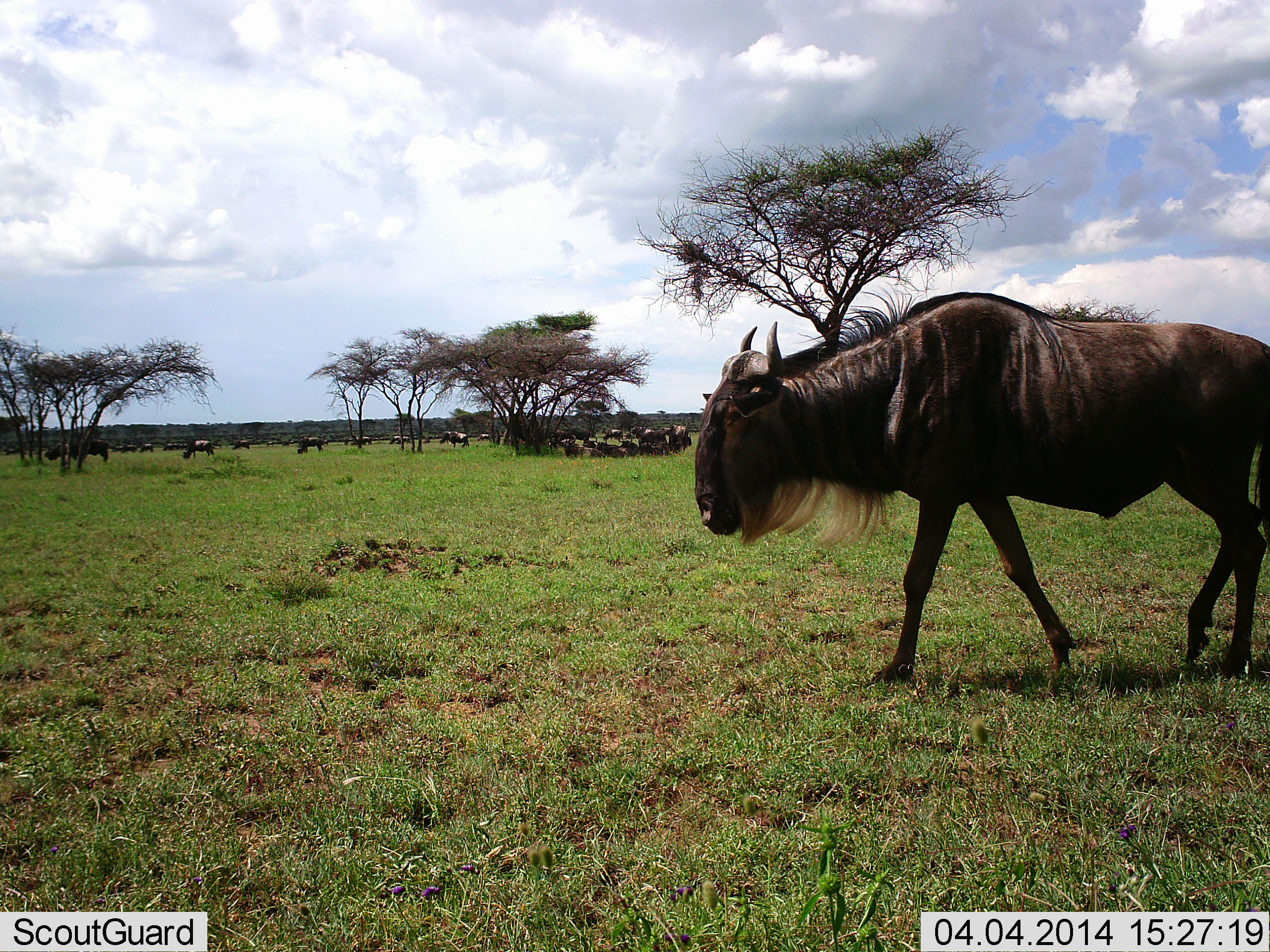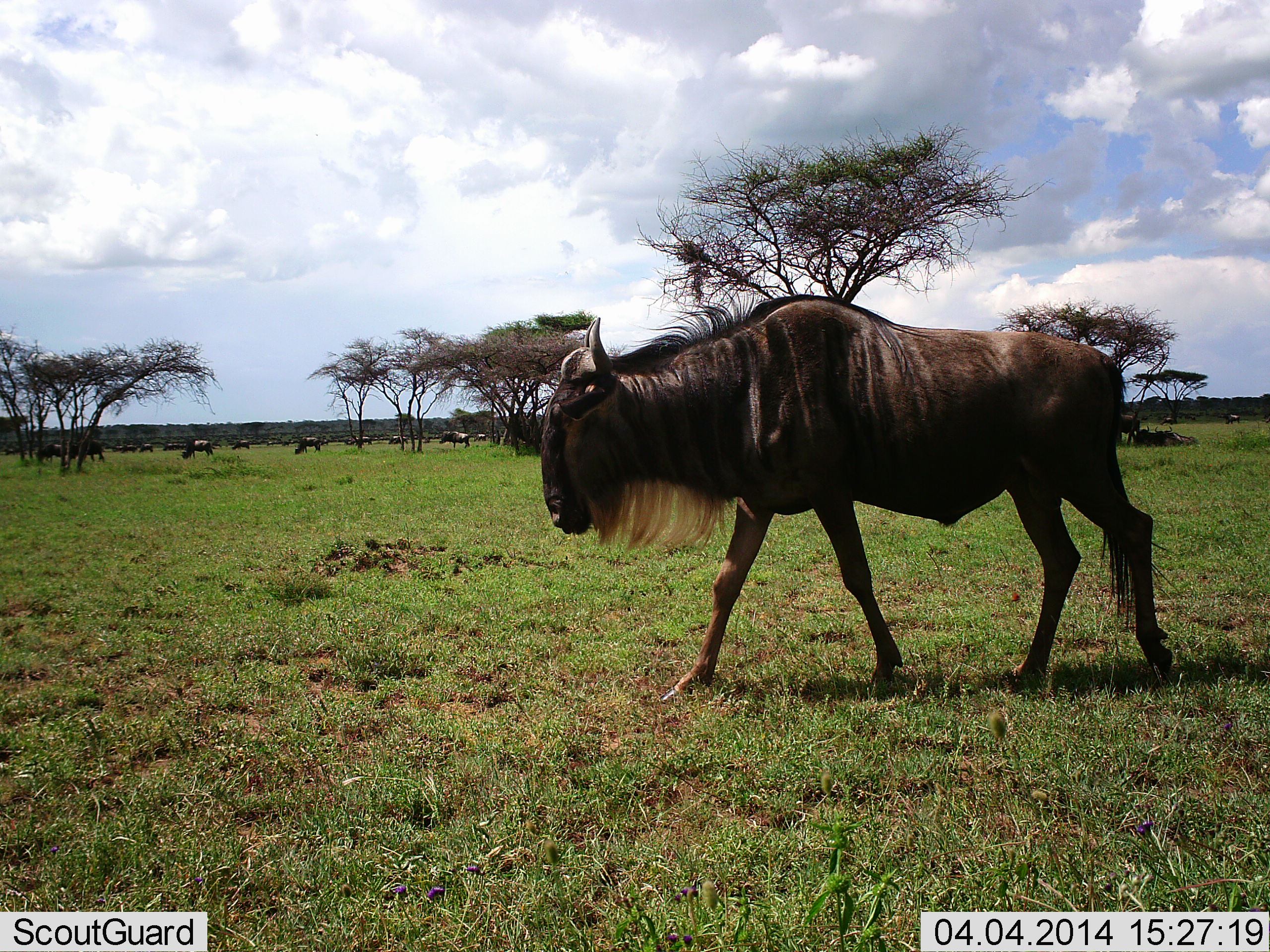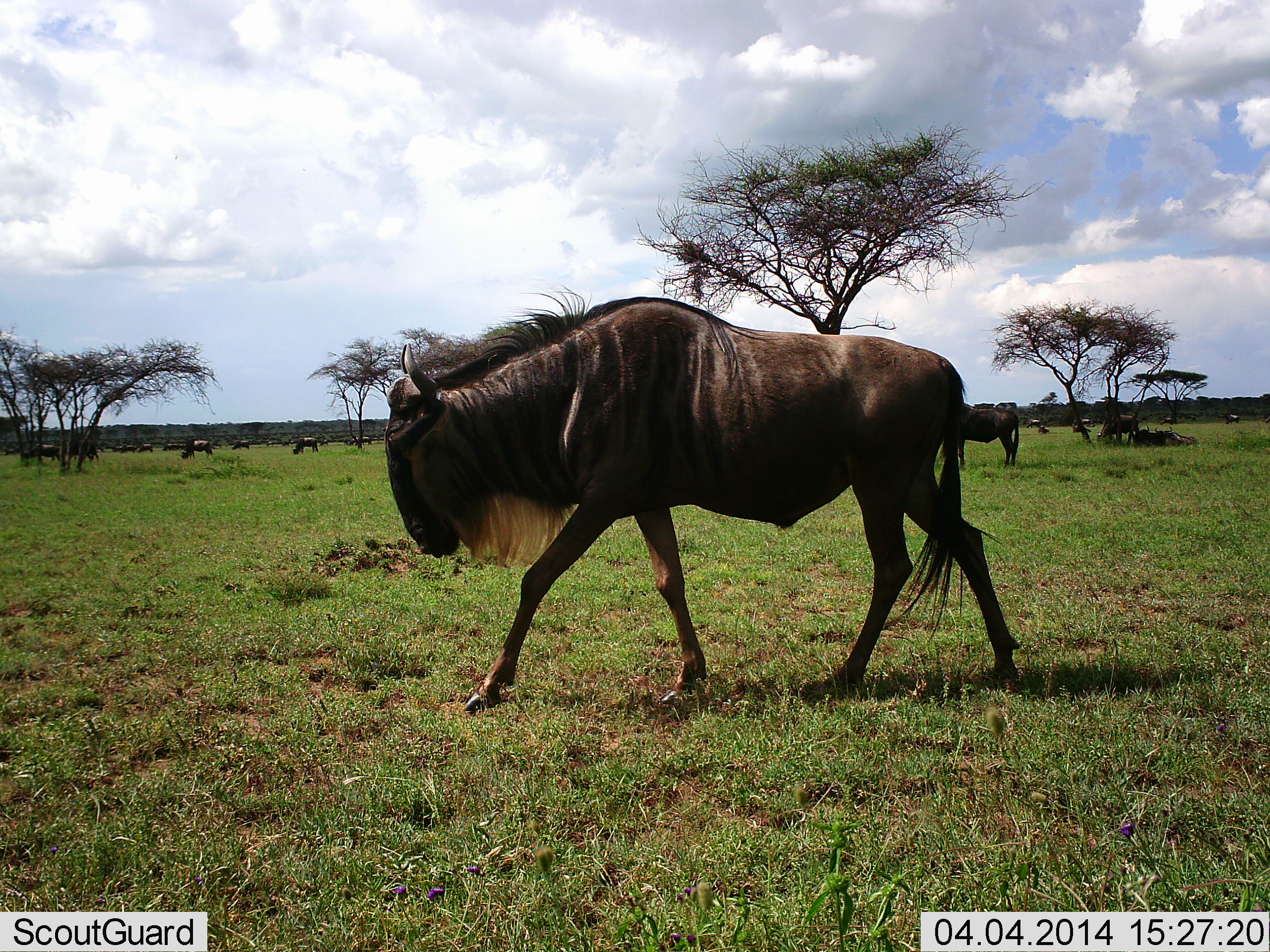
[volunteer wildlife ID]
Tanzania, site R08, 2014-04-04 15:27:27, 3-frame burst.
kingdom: Animalia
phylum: Chordata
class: Mammalia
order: Artiodactyla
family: Bovidae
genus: Connochaetes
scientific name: Connochaetes taurinus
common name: blue wildebeest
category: wildebeest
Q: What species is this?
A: Wildebeest (blue wildebeest) (Connochaetes taurinus).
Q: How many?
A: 11-50.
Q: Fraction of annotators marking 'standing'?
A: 60%.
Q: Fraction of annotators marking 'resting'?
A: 30%.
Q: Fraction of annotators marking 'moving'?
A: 80%.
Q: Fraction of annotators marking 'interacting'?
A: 0%.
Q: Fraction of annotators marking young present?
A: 0%.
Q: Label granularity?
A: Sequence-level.